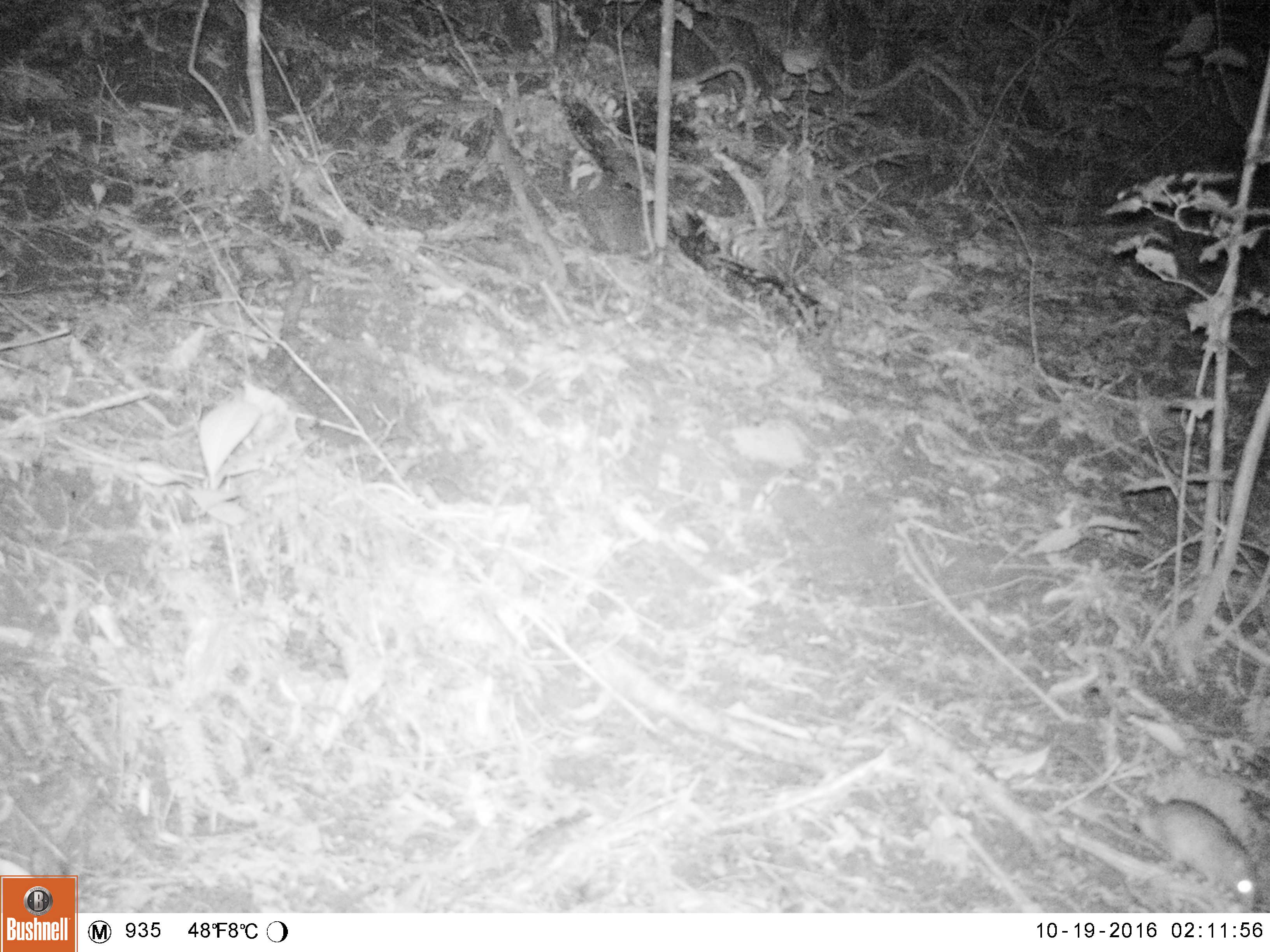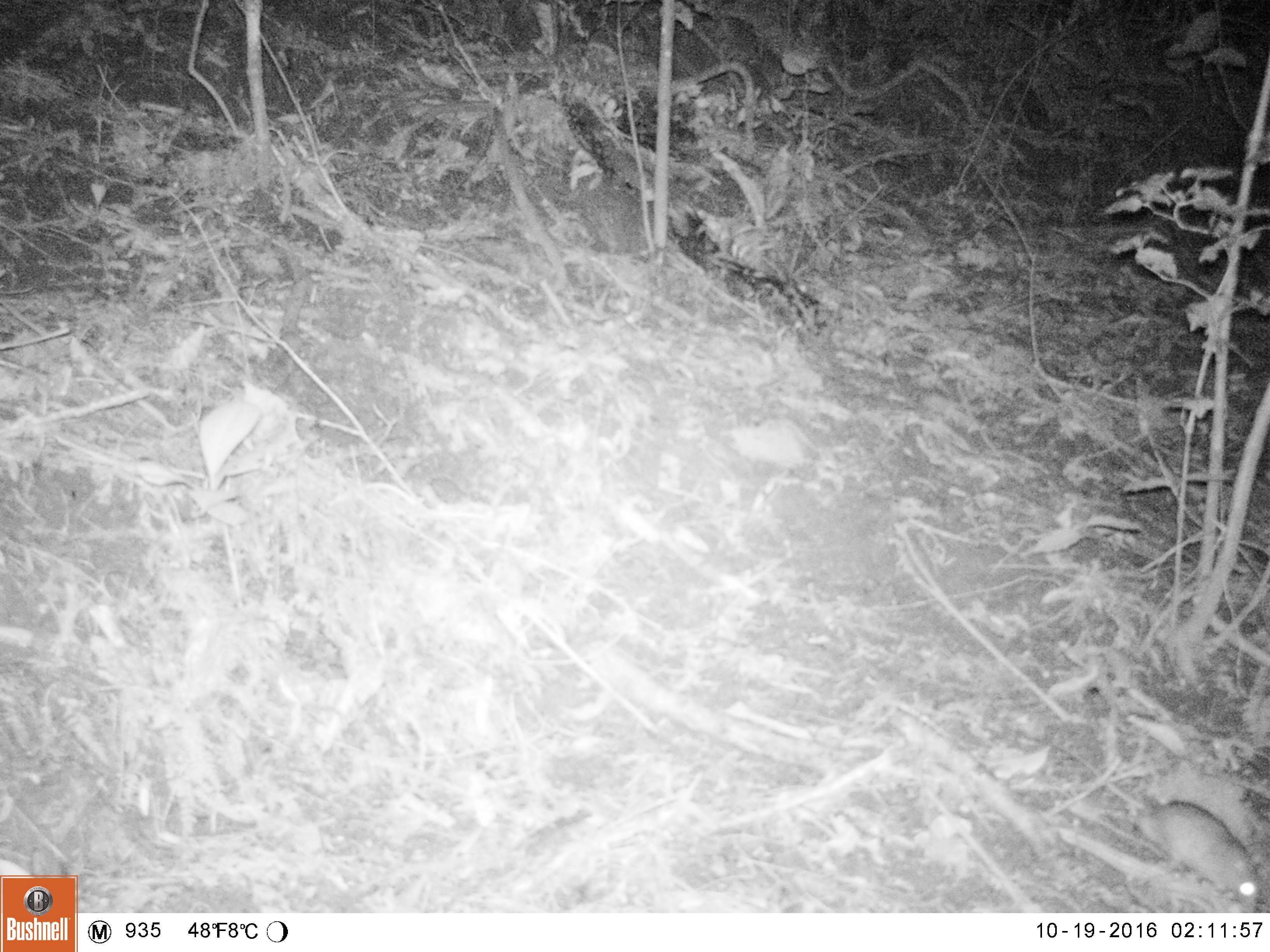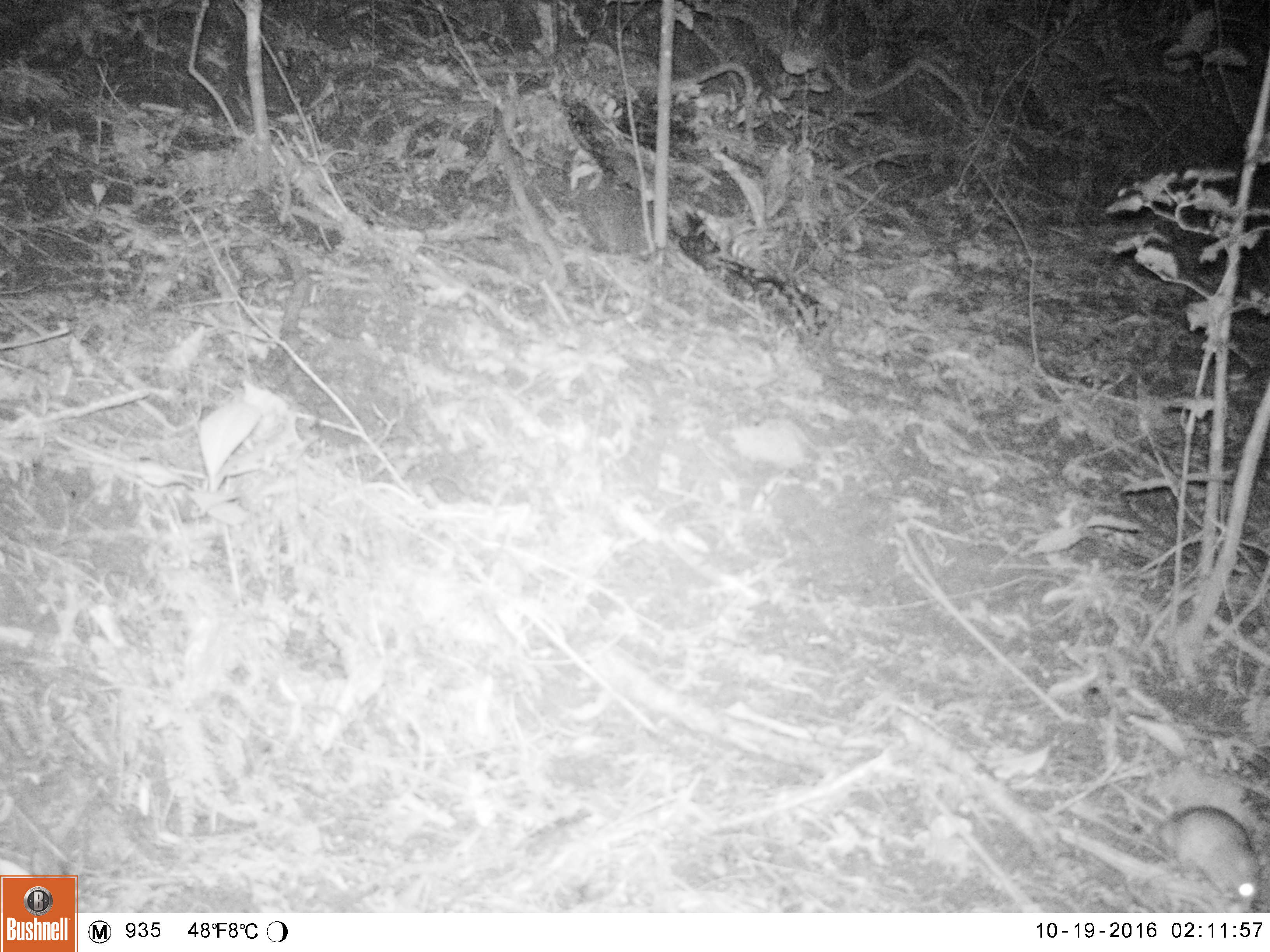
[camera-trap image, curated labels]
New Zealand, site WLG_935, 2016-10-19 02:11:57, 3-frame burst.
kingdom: Animalia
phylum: Chordata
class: Mammalia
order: Rodentia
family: Muridae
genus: Rattus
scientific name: Rattus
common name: rat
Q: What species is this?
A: Rat (Rattus).